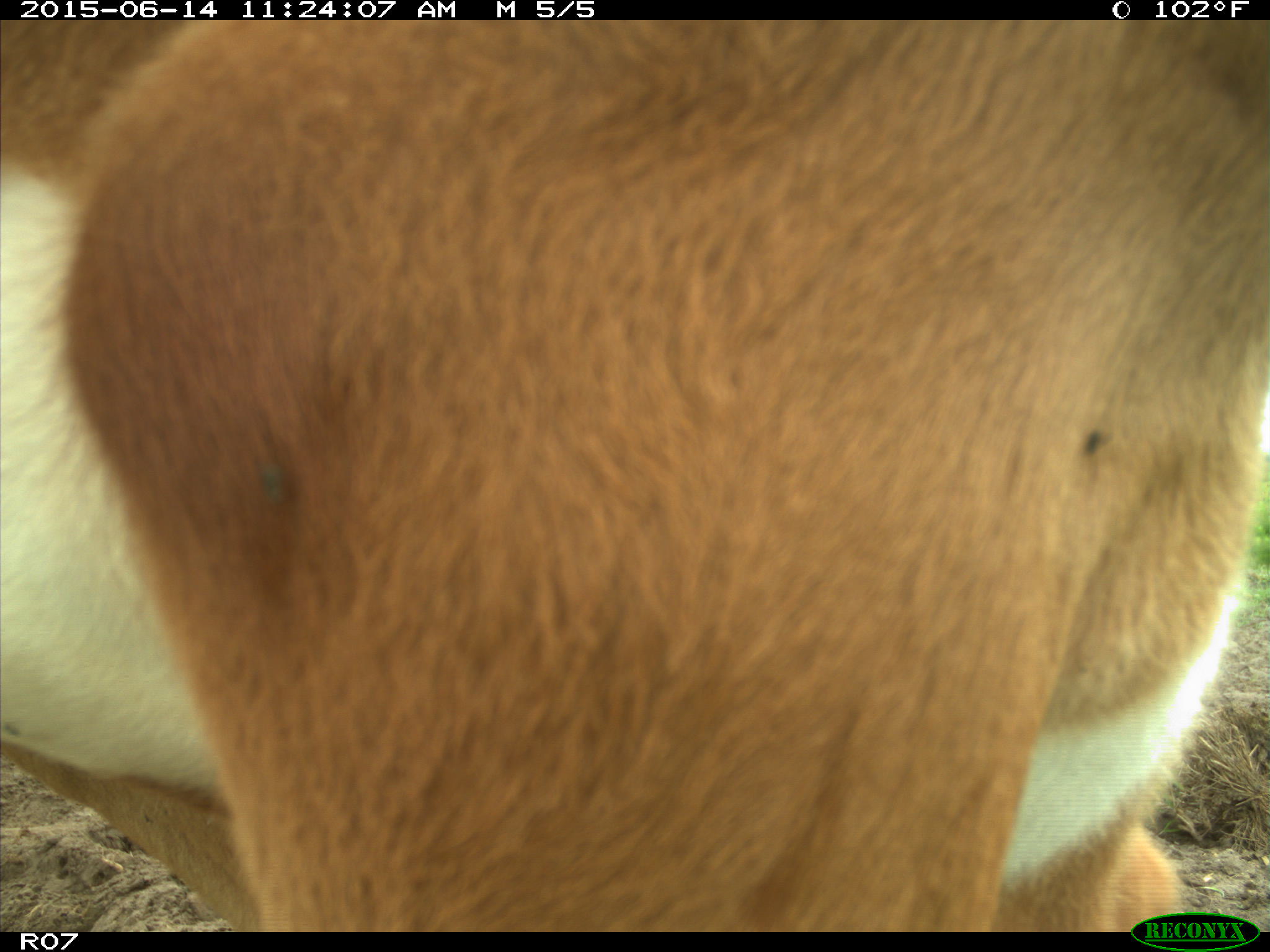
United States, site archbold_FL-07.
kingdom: Animalia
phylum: Chordata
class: Mammalia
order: Artiodactyla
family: Bovidae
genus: Bos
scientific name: Bos taurus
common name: domestic cow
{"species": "Bos taurus (domestic cow)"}